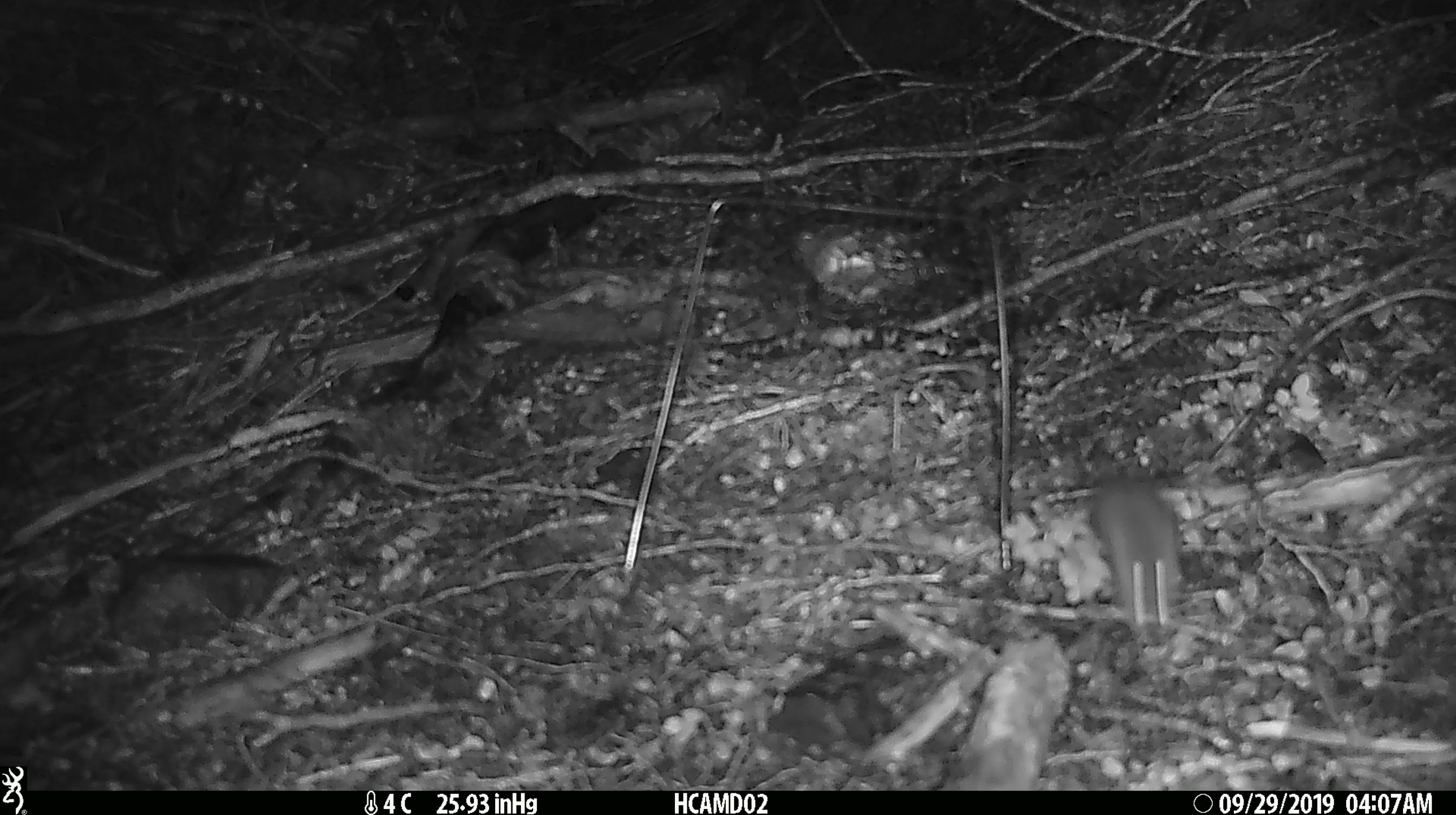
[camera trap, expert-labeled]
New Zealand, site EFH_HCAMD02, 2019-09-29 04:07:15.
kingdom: Animalia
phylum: Chordata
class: Mammalia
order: Rodentia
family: Muridae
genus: Mus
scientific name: Mus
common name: mouse